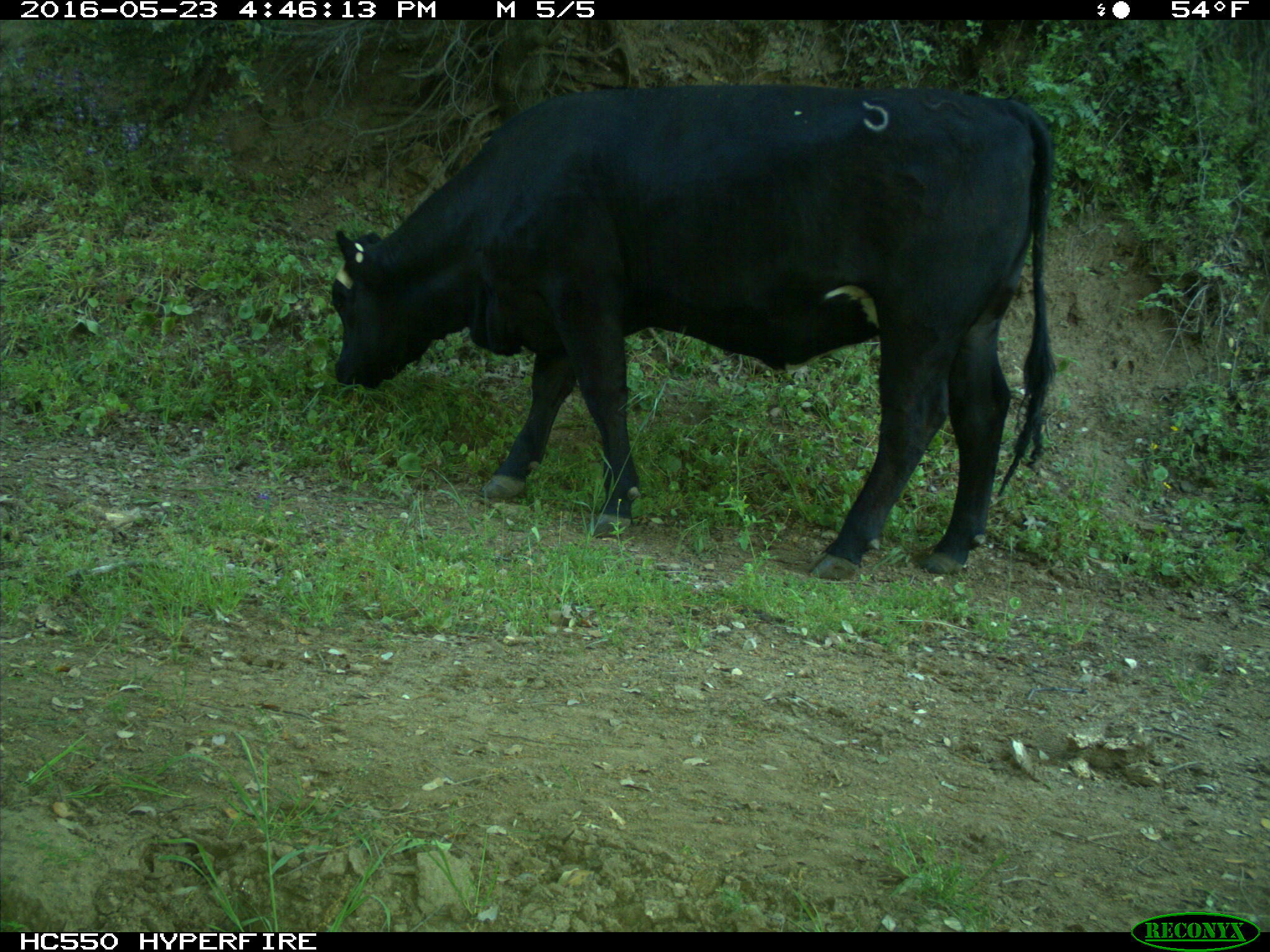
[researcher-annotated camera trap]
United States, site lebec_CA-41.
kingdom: Animalia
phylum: Chordata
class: Mammalia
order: Artiodactyla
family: Bovidae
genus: Bos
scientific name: Bos taurus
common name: domestic cow